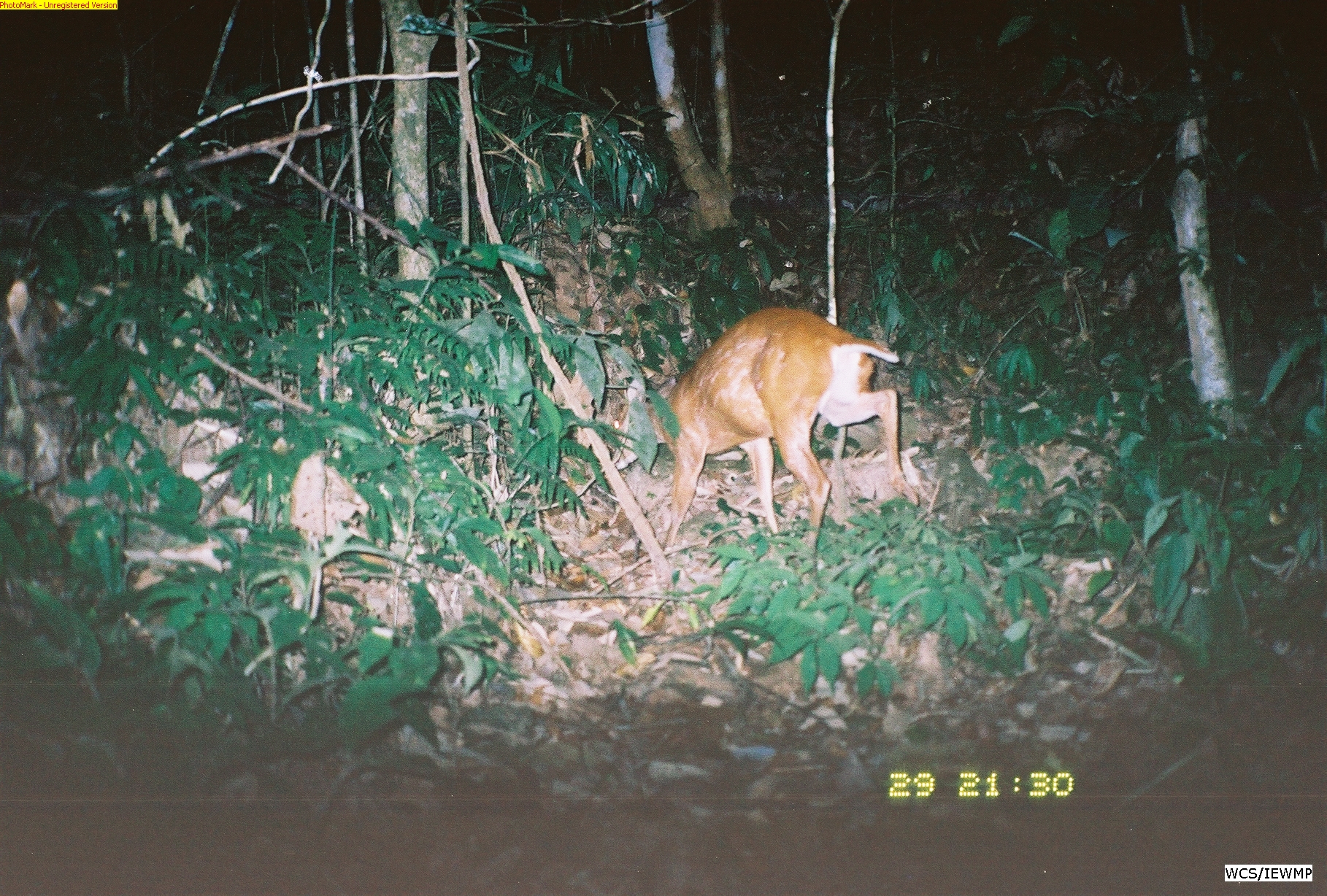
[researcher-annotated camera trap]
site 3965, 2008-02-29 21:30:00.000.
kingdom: Animalia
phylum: Chordata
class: Mammalia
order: Artiodactyla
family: Cervidae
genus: Muntiacus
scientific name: Muntiacus muntjak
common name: southern red muntjac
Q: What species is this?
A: Muntiacus muntjak (southern red muntjac).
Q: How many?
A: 1.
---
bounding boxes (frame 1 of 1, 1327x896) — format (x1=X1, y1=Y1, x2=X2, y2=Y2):
muntiacus muntjak: (x1=605, y1=308, x2=917, y2=575)